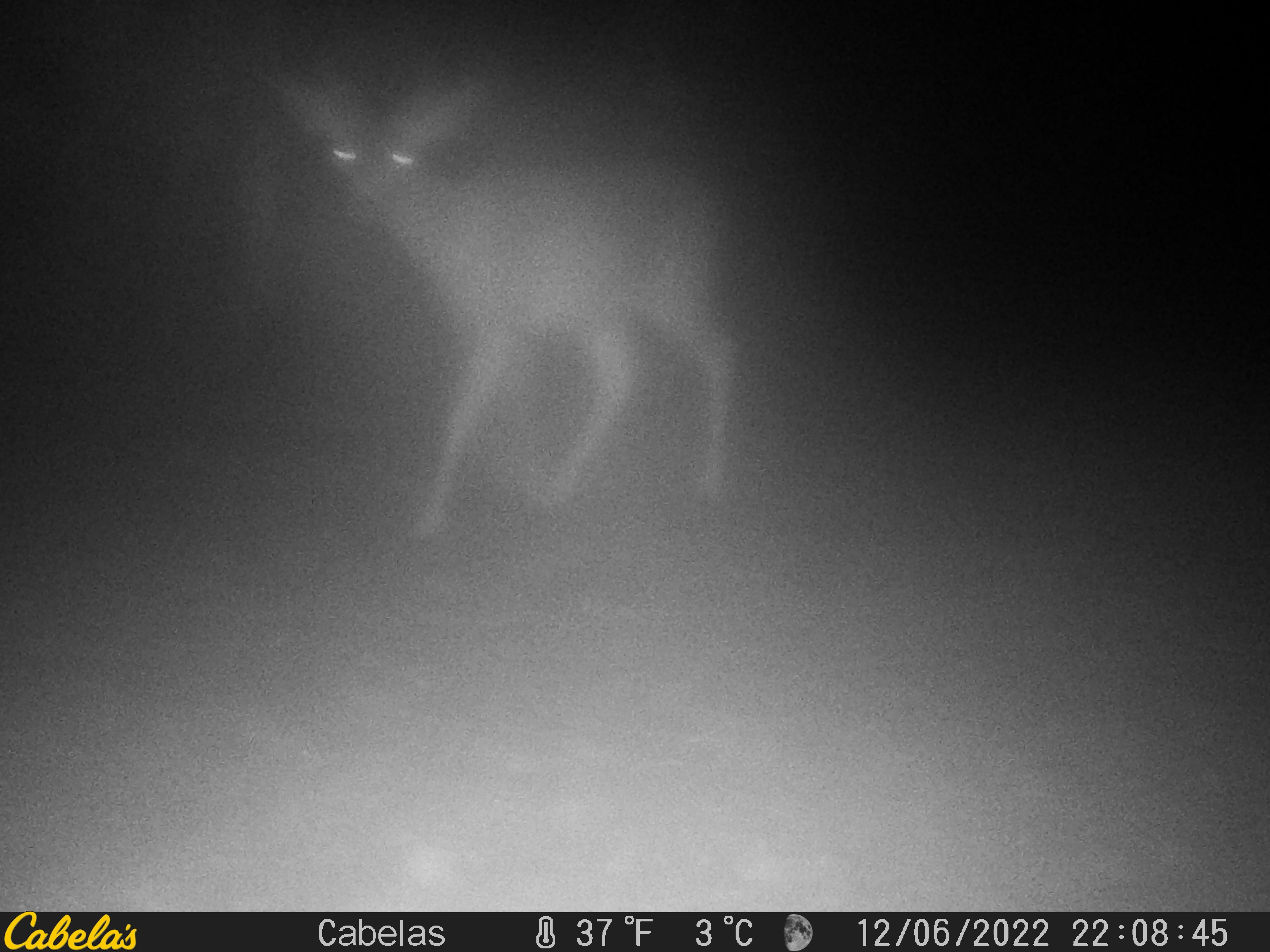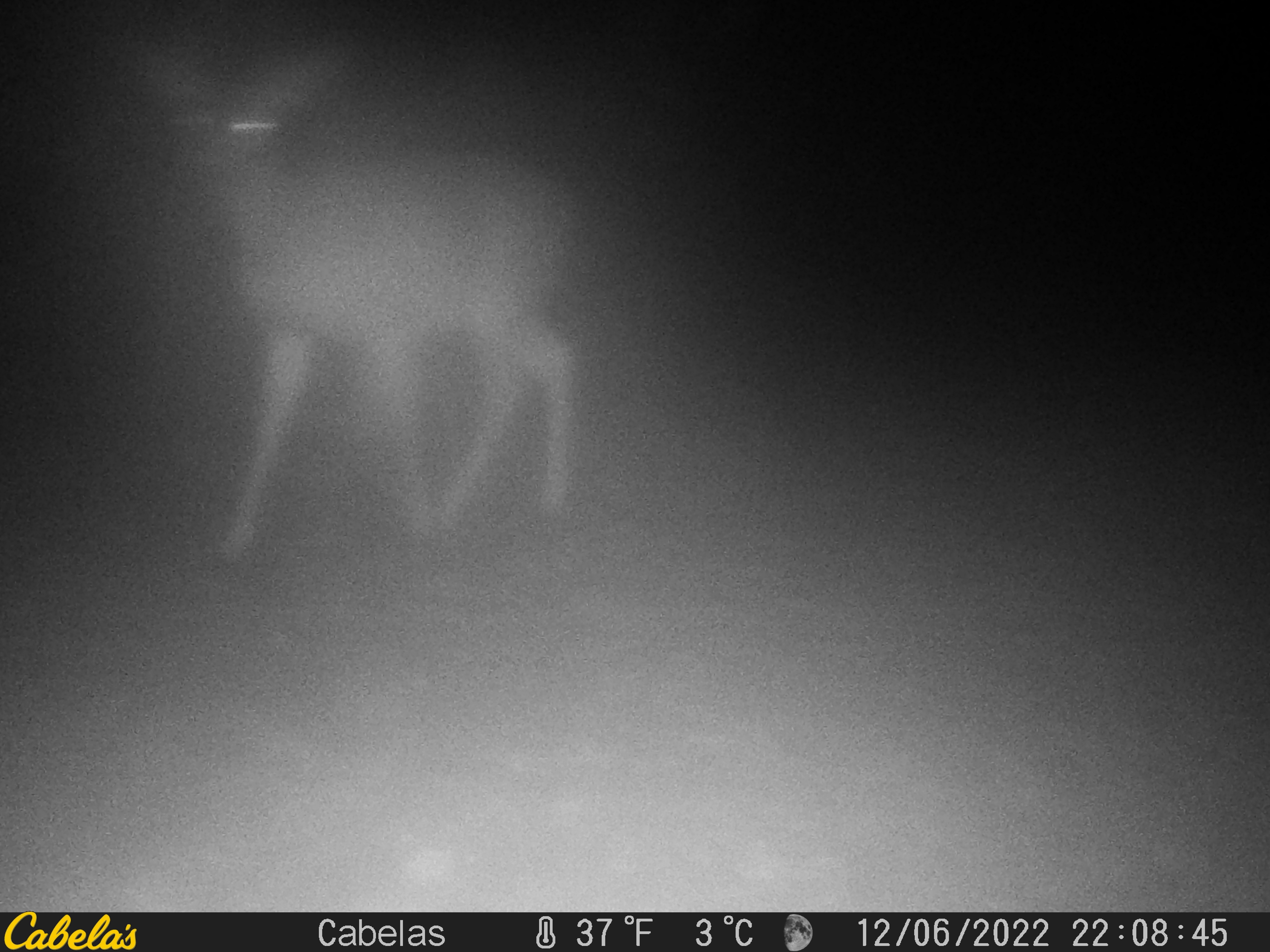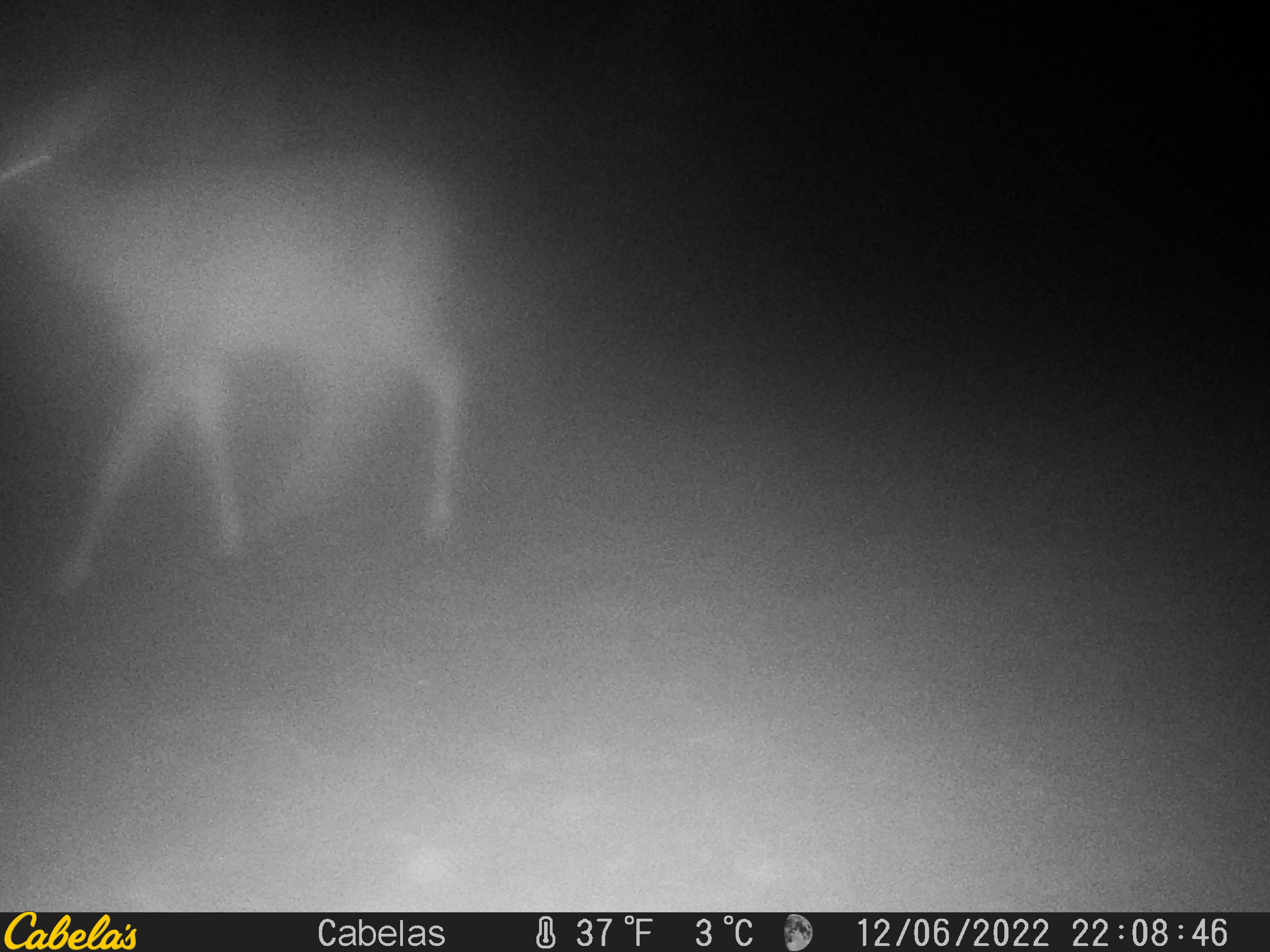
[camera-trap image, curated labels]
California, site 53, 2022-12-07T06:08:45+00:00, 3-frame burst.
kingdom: Animalia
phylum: Chordata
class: Mammalia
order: Artiodactyla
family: Cervidae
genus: Odocoileus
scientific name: Odocoileus hemionus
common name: mule deer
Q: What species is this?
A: Mule deer (Odocoileus hemionus).